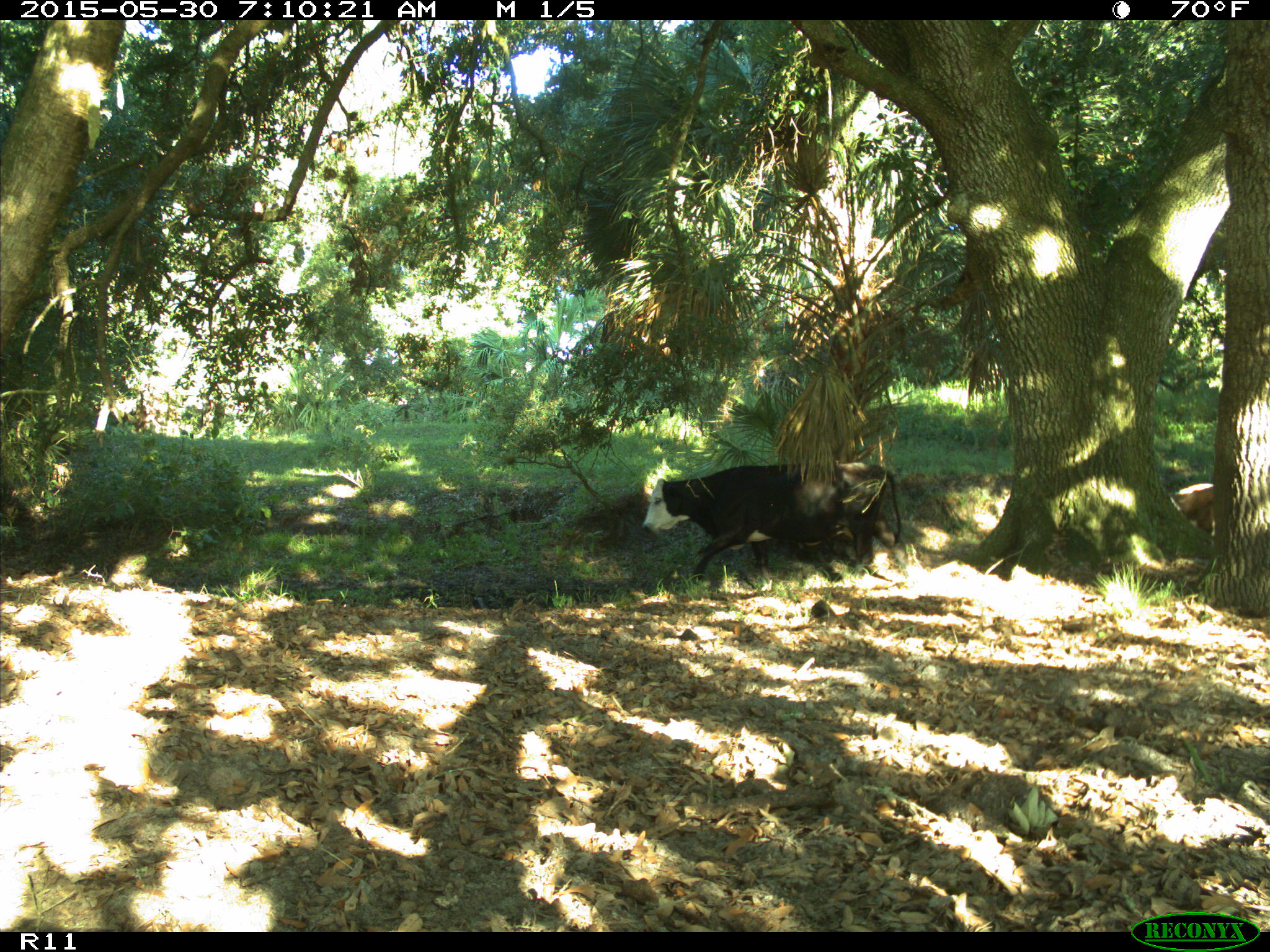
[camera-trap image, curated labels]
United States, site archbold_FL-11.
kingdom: Animalia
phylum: Chordata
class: Mammalia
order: Artiodactyla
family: Bovidae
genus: Bos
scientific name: Bos taurus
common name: domestic cow